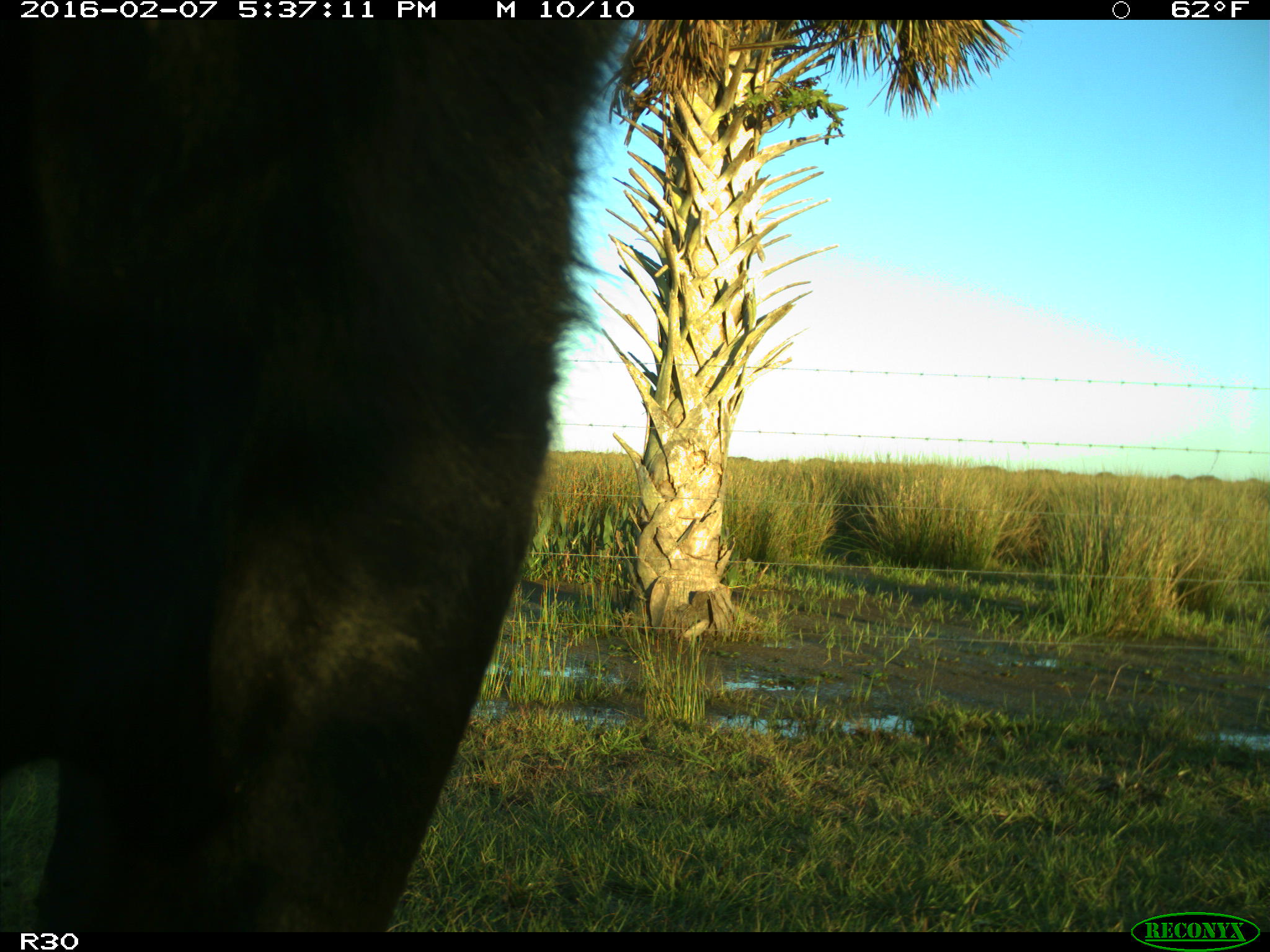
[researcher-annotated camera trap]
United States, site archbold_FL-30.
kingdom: Animalia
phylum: Chordata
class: Mammalia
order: Artiodactyla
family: Bovidae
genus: Bos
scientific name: Bos taurus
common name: domestic cow